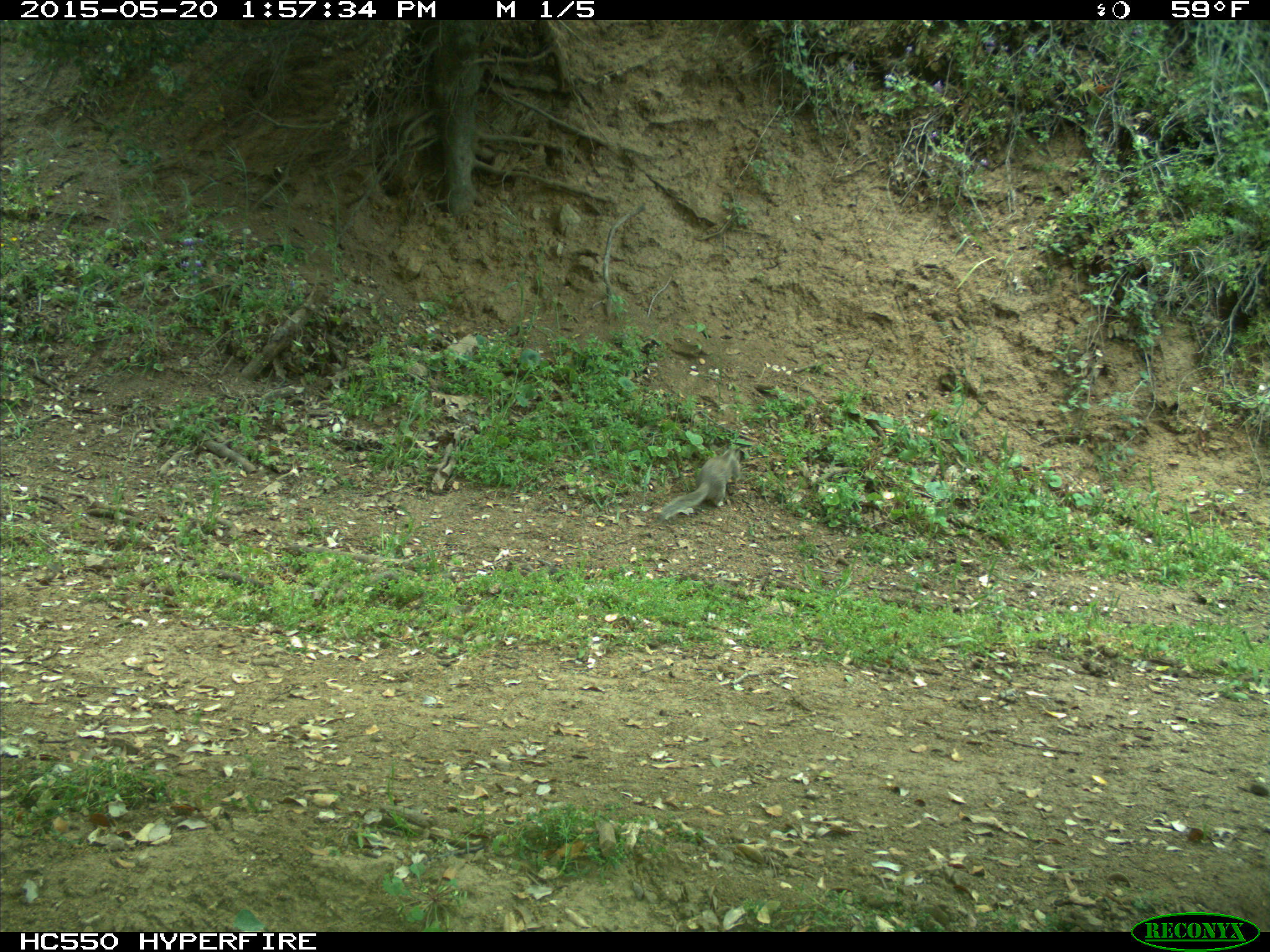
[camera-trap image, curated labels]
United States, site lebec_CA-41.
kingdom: Animalia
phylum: Chordata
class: Mammalia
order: Rodentia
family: Sciuridae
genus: Otospermophilus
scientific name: Otospermophilus beecheyi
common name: california ground squirrel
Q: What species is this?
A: Otospermophilus beecheyi (california ground squirrel).